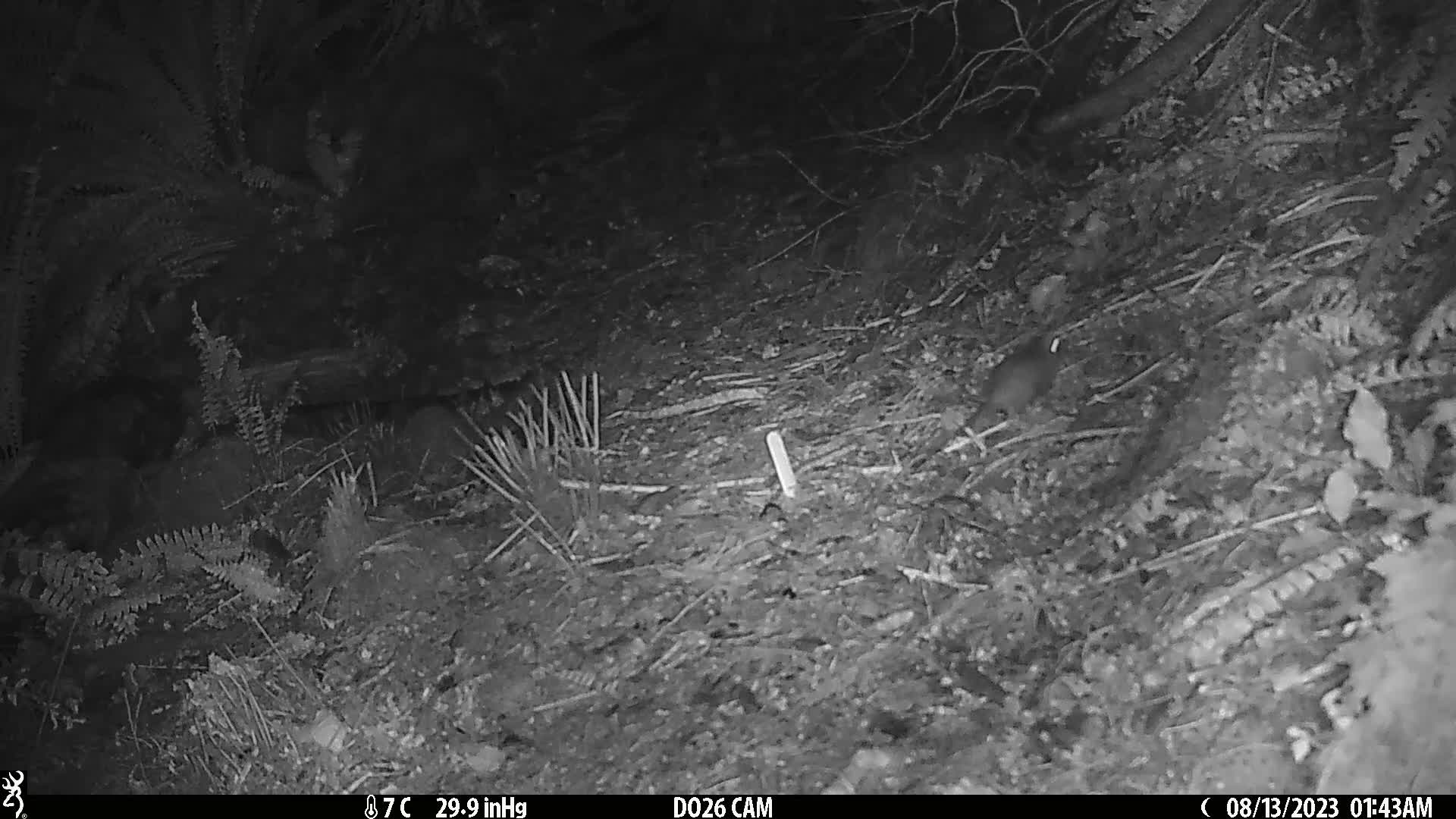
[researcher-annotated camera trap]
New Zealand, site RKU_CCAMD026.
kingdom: Animalia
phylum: Chordata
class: Mammalia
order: Rodentia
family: Muridae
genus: Rattus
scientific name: Rattus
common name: rat